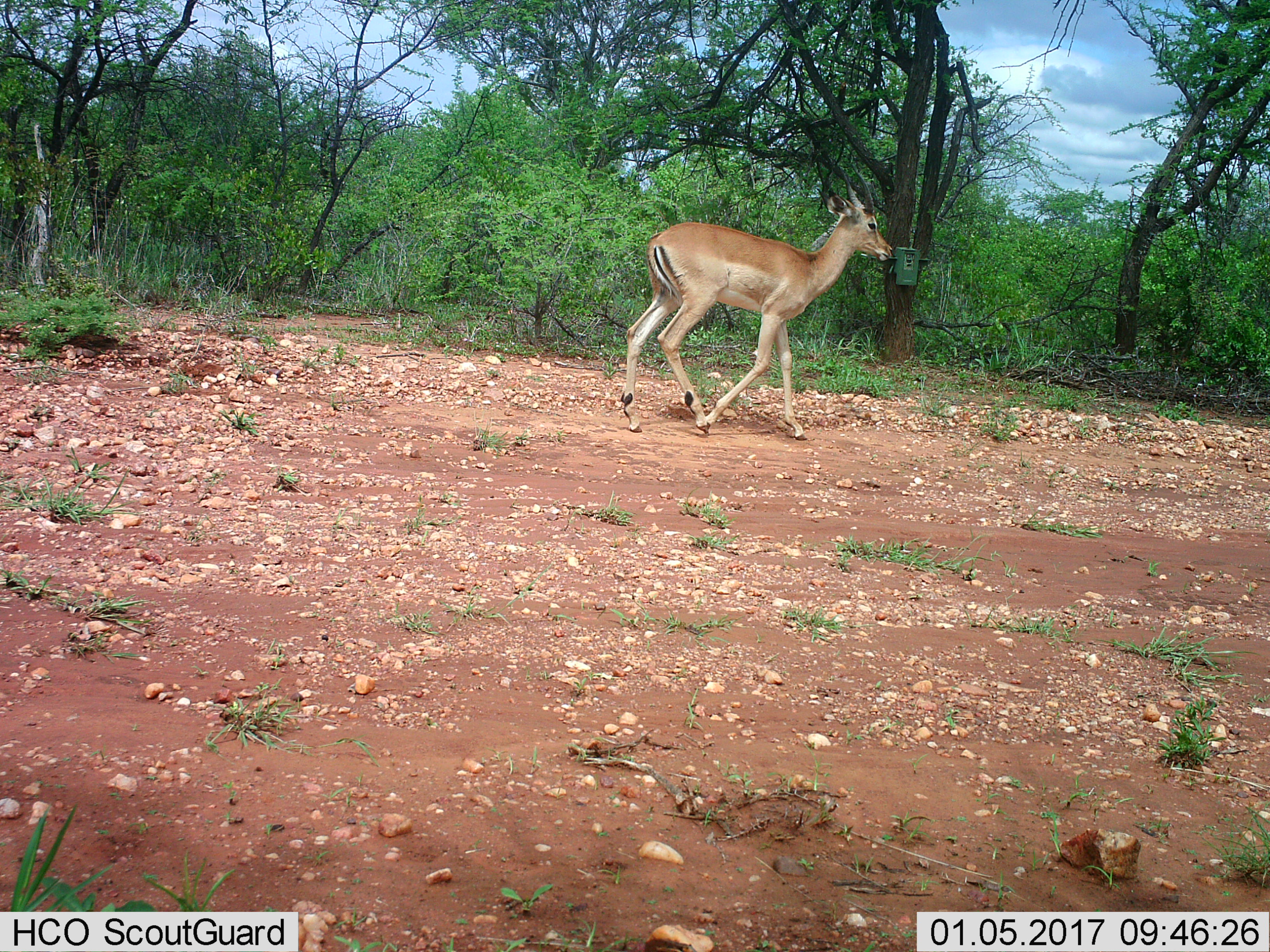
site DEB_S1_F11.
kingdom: Animalia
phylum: Chordata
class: Mammalia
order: Artiodactyla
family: Bovidae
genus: Aepyceros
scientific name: Aepyceros melampus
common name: impala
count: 1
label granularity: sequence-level